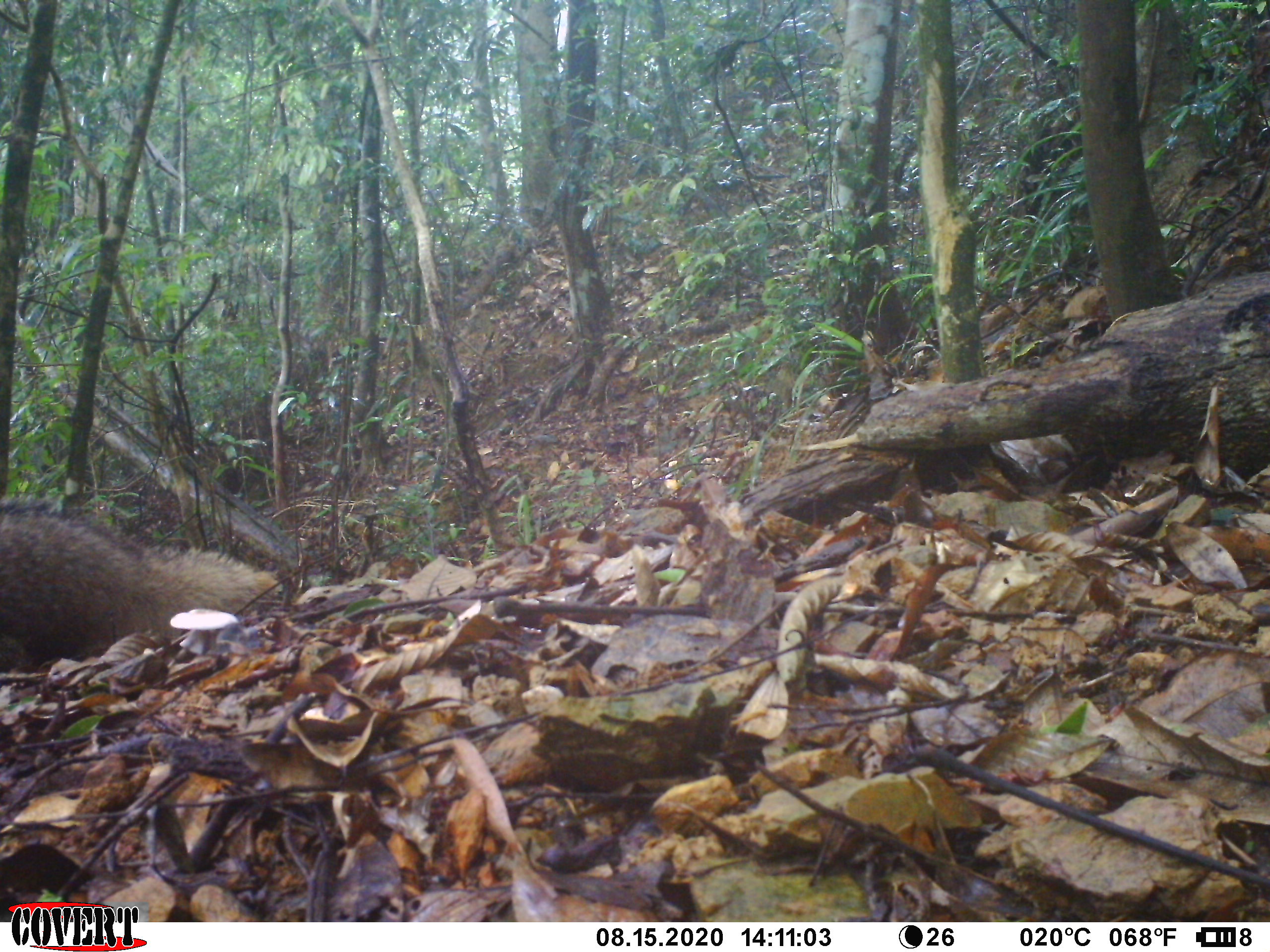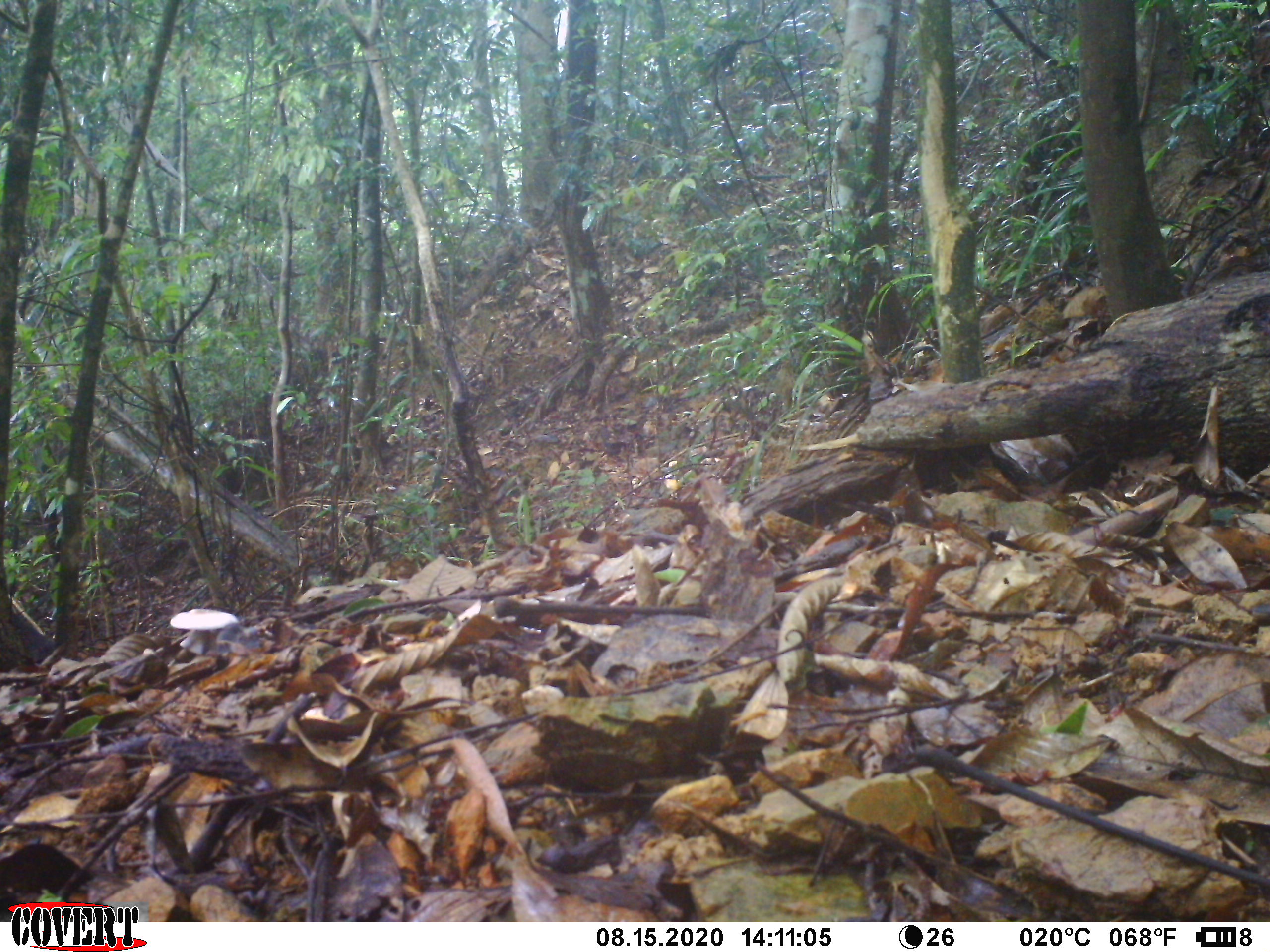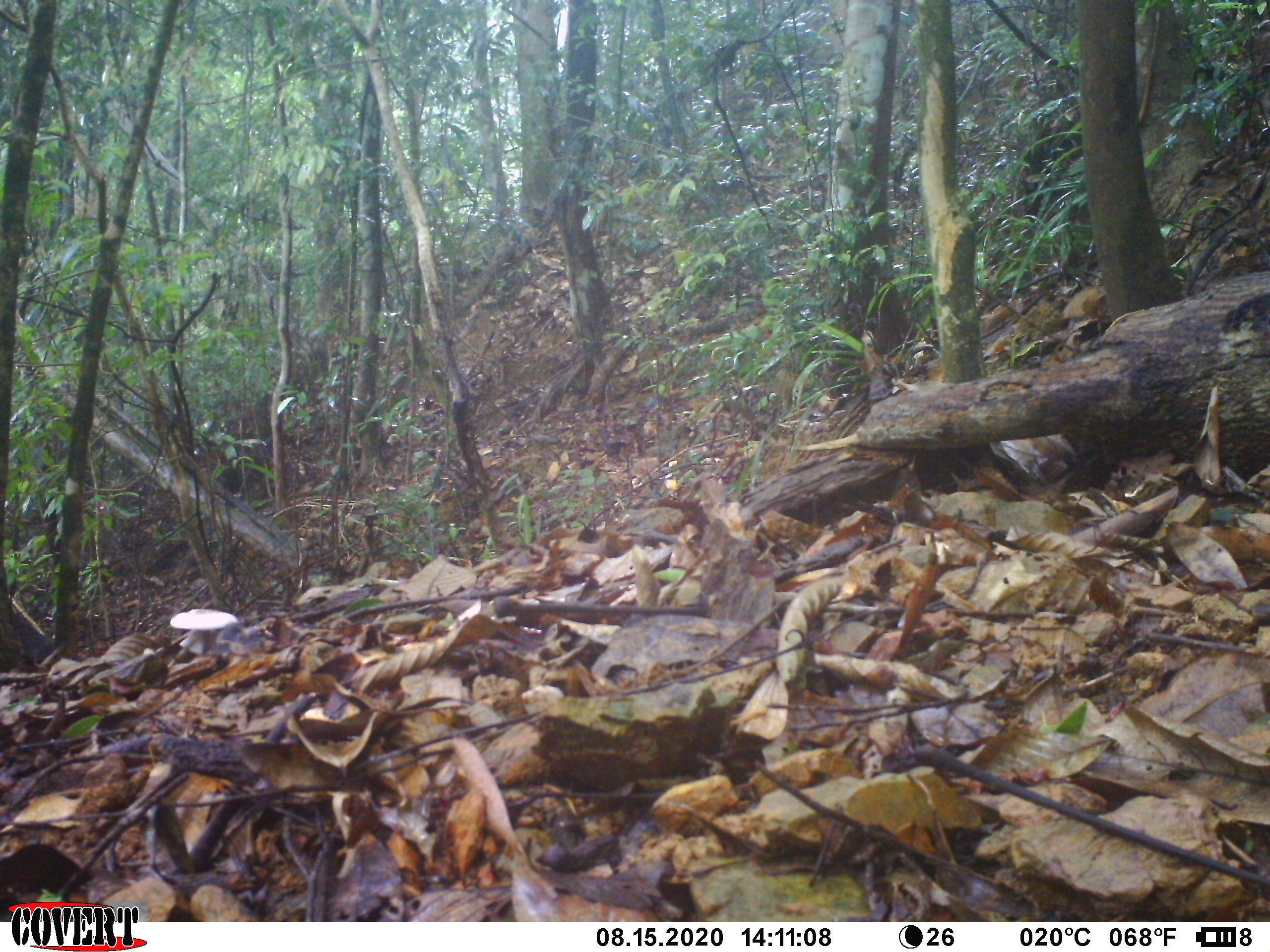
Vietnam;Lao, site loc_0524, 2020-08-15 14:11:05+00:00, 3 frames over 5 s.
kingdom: Animalia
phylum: Chordata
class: Mammalia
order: Carnivora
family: Herpestidae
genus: Urva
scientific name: Urva urva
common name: crab-eating mongoose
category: crab eating mongoose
Crab eating mongoose (crab-eating mongoose) (Urva urva). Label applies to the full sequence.